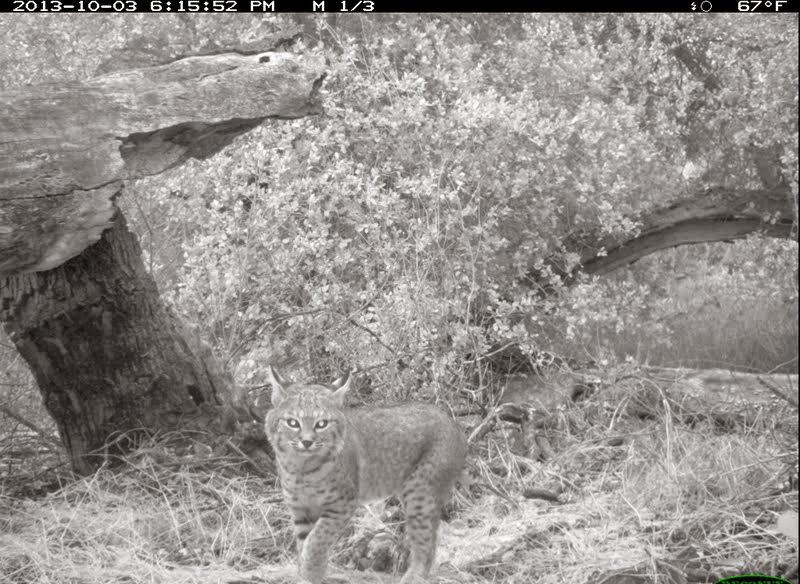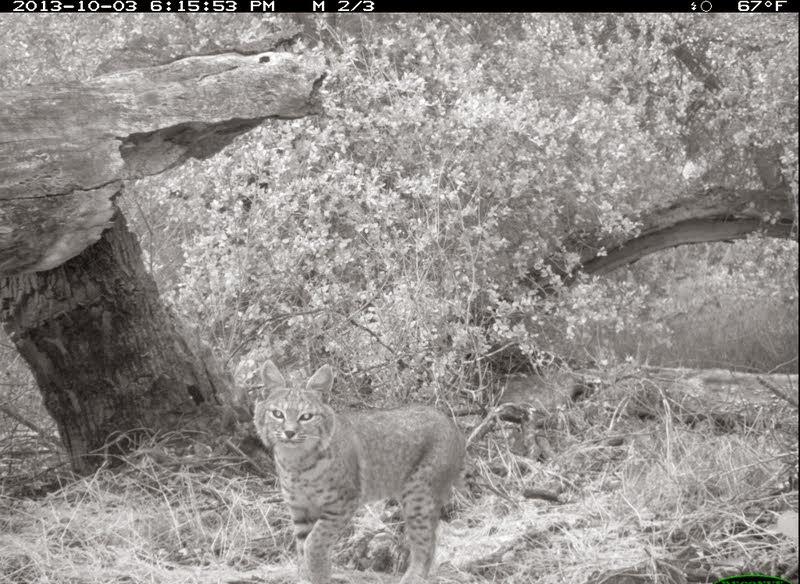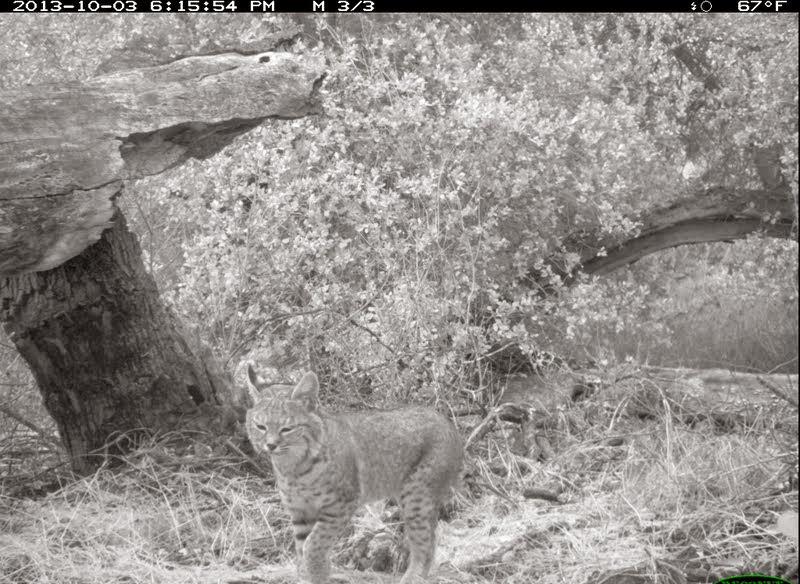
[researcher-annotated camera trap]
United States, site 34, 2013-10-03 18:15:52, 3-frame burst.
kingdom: Animalia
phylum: Chordata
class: Mammalia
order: Carnivora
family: Felidae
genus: Lynx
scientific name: Lynx rufus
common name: bobcat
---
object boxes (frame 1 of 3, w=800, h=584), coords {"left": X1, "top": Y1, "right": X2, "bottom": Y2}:
bobcat: {"left": 264, "top": 362, "right": 469, "bottom": 584}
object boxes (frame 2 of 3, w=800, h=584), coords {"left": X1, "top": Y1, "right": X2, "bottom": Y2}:
bobcat: {"left": 251, "top": 359, "right": 464, "bottom": 583}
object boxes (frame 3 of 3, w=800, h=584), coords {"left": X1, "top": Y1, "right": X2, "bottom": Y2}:
bobcat: {"left": 241, "top": 365, "right": 468, "bottom": 583}